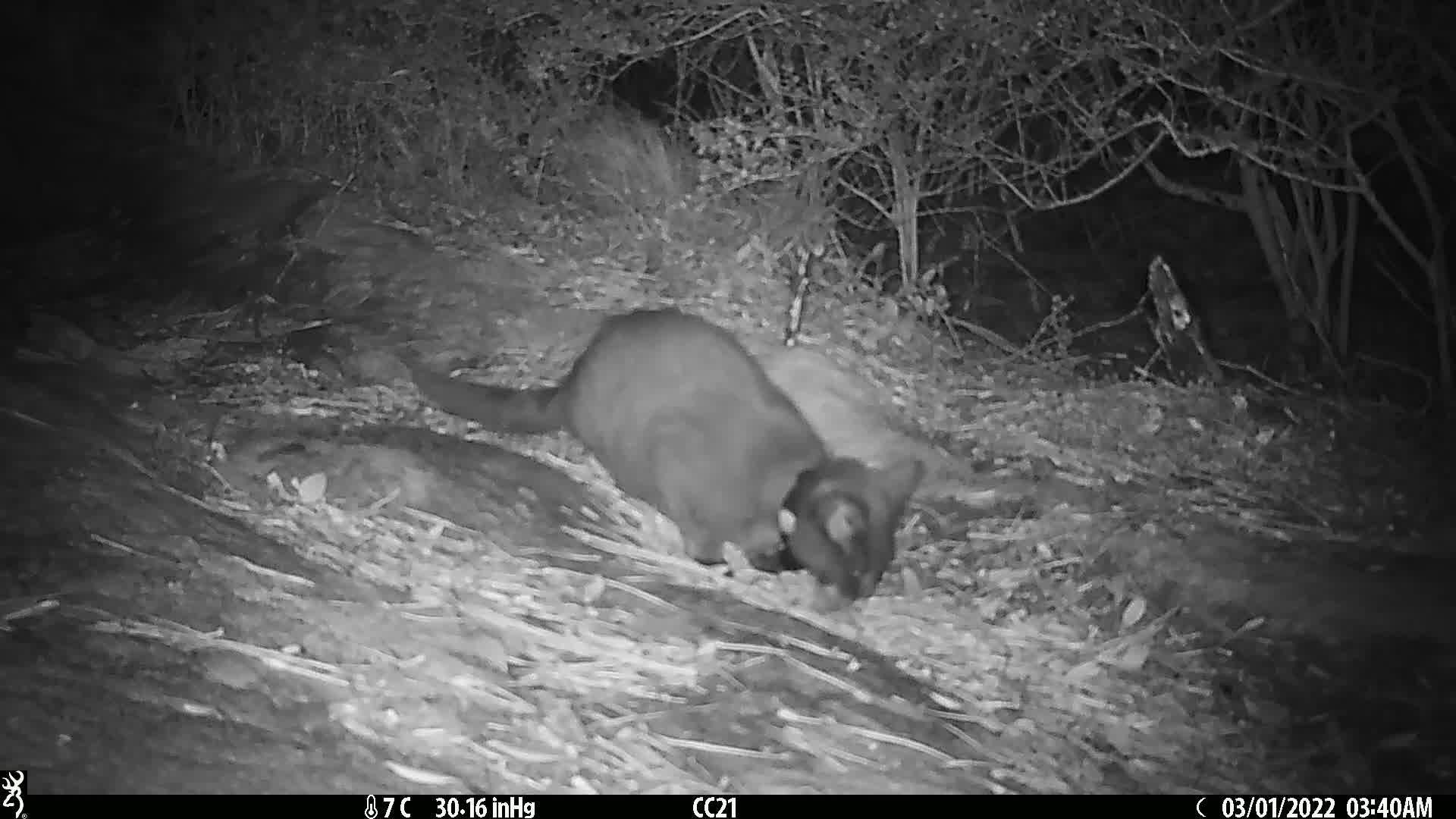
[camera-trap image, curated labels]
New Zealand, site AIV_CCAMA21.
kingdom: Animalia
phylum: Chordata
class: Mammalia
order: Carnivora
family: Felidae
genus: Felis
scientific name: Felis catus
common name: domestic cat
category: cat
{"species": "cat (domestic cat) (Felis catus)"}